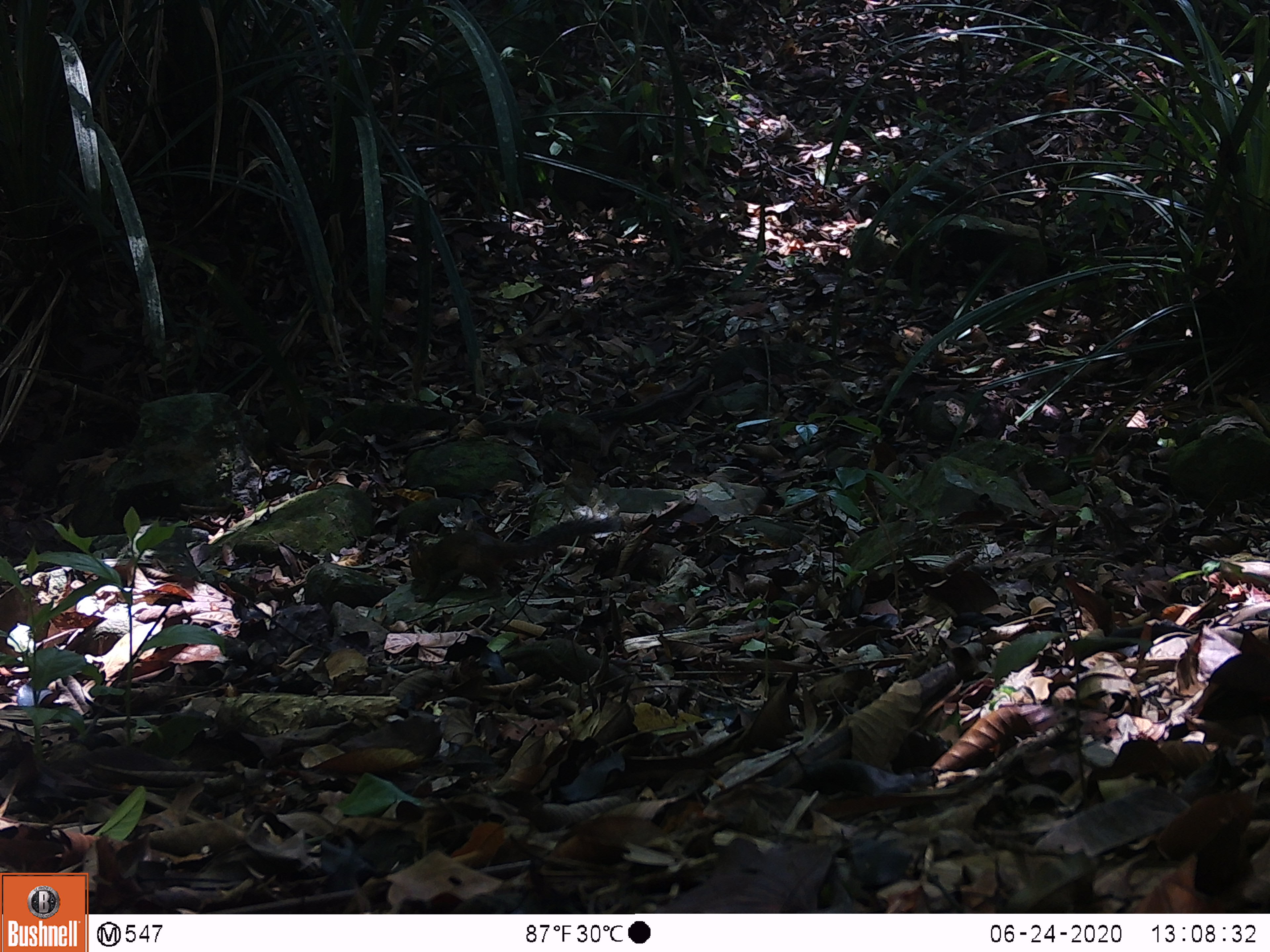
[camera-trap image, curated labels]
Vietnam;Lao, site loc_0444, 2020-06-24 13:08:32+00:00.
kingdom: Animalia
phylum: Chordata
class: Mammalia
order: Rodentia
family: Sciuridae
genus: Dremomys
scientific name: Dremomys rufigenis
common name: red-cheeked squirrel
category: red cheeked squirrel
Red cheeked squirrel (red-cheeked squirrel) (Dremomys rufigenis). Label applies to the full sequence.